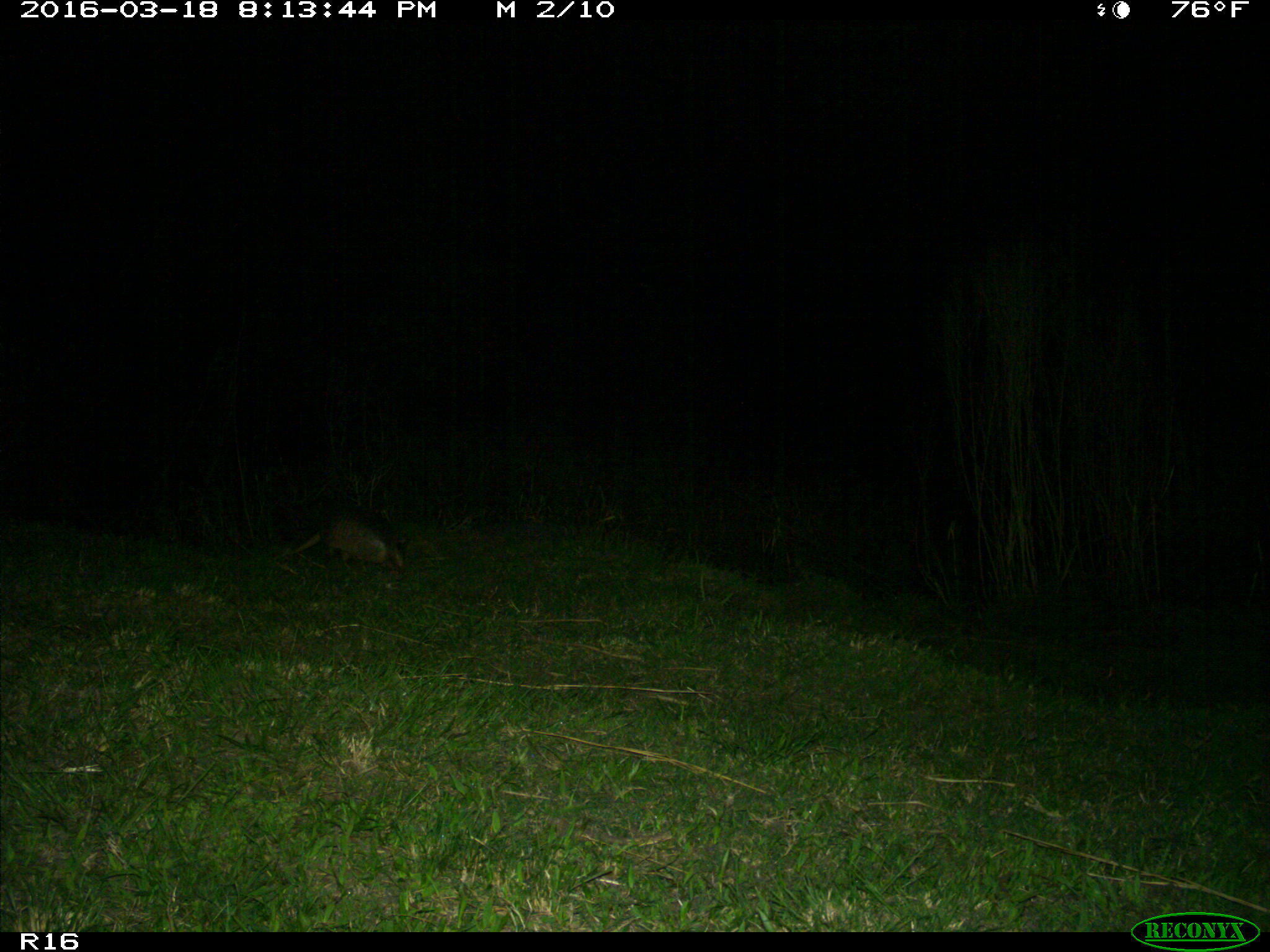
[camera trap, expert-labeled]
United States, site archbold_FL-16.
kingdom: Animalia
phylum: Chordata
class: Mammalia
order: Cingulata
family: Dasypodidae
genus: Dasypus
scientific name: Dasypus novemcinctus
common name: nine-banded armadillo